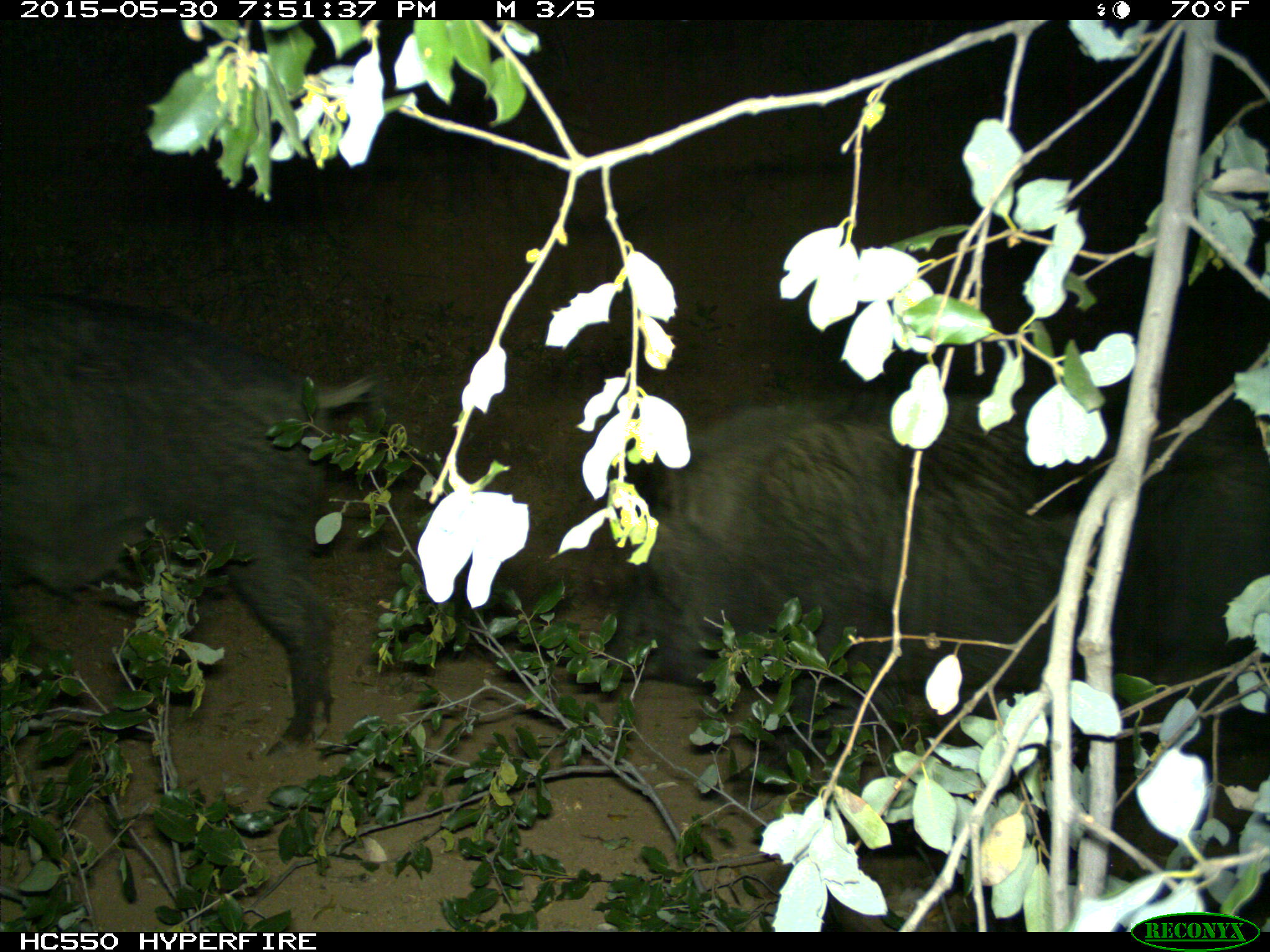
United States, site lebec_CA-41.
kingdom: Animalia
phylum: Chordata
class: Mammalia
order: Artiodactyla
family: Suidae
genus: Sus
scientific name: Sus scrofa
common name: wild boar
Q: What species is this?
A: Sus scrofa (wild boar).